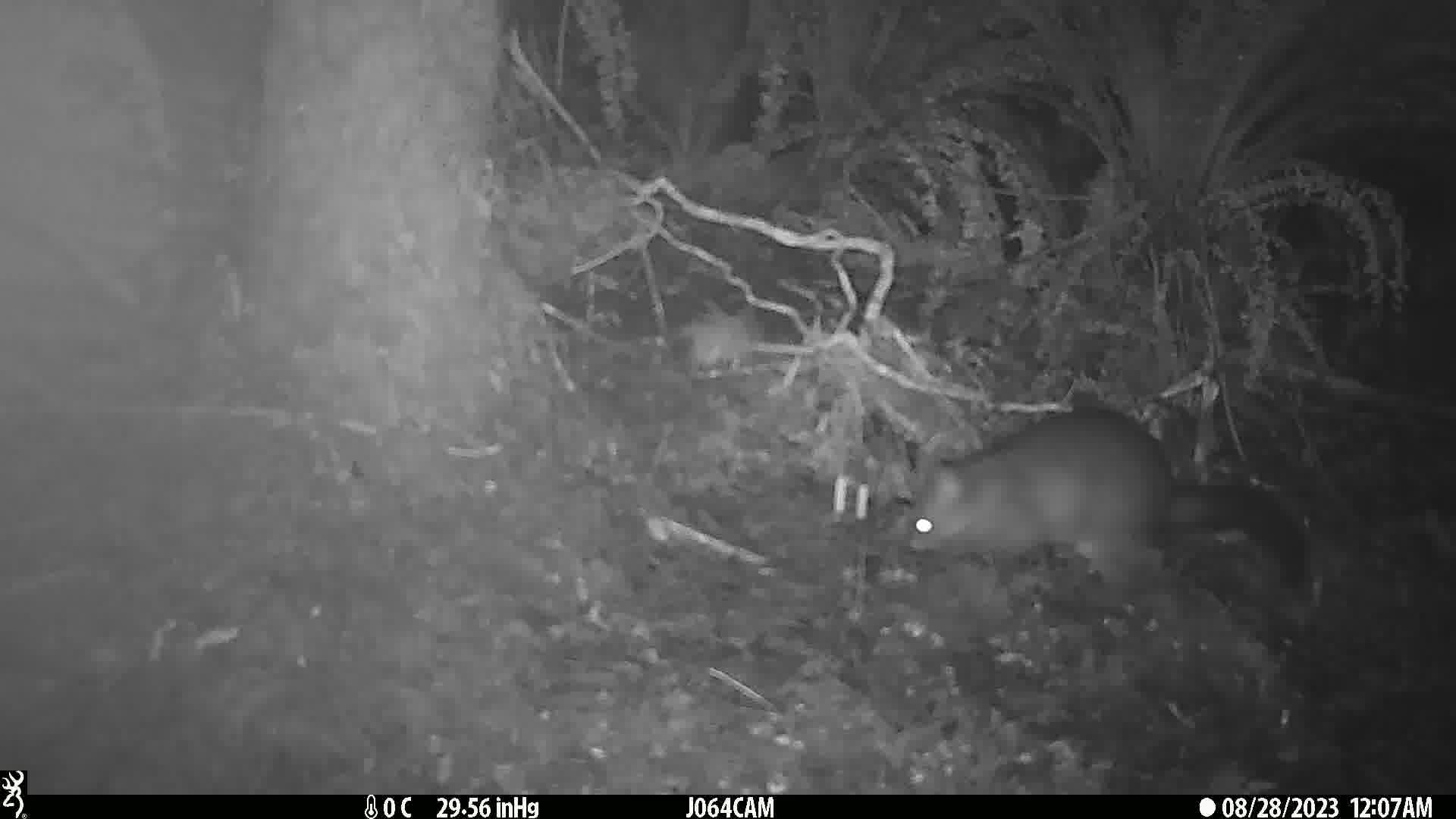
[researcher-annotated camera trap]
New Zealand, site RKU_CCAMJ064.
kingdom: Animalia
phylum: Chordata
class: Mammalia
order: Diprotodontia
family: Phalangeridae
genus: Trichosurus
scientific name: Trichosurus vulpecula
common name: common brushtail possum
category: possum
Possum (common brushtail possum) (Trichosurus vulpecula).